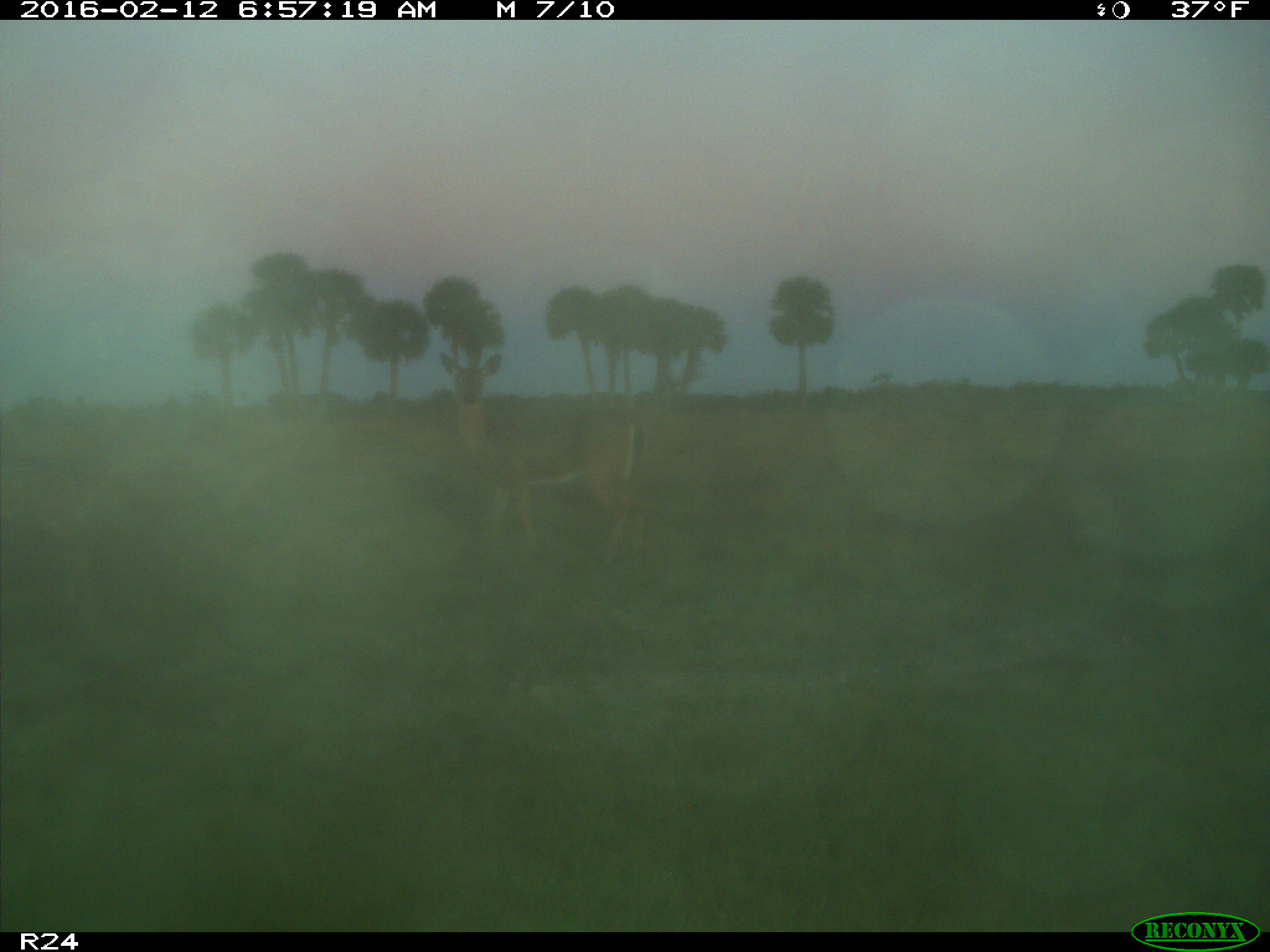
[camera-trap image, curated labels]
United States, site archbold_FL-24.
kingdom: Animalia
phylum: Chordata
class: Mammalia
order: Artiodactyla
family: Cervidae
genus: Odocoileus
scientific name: Odocoileus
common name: deer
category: unidentified deer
Unidentified deer (deer) (Odocoileus).